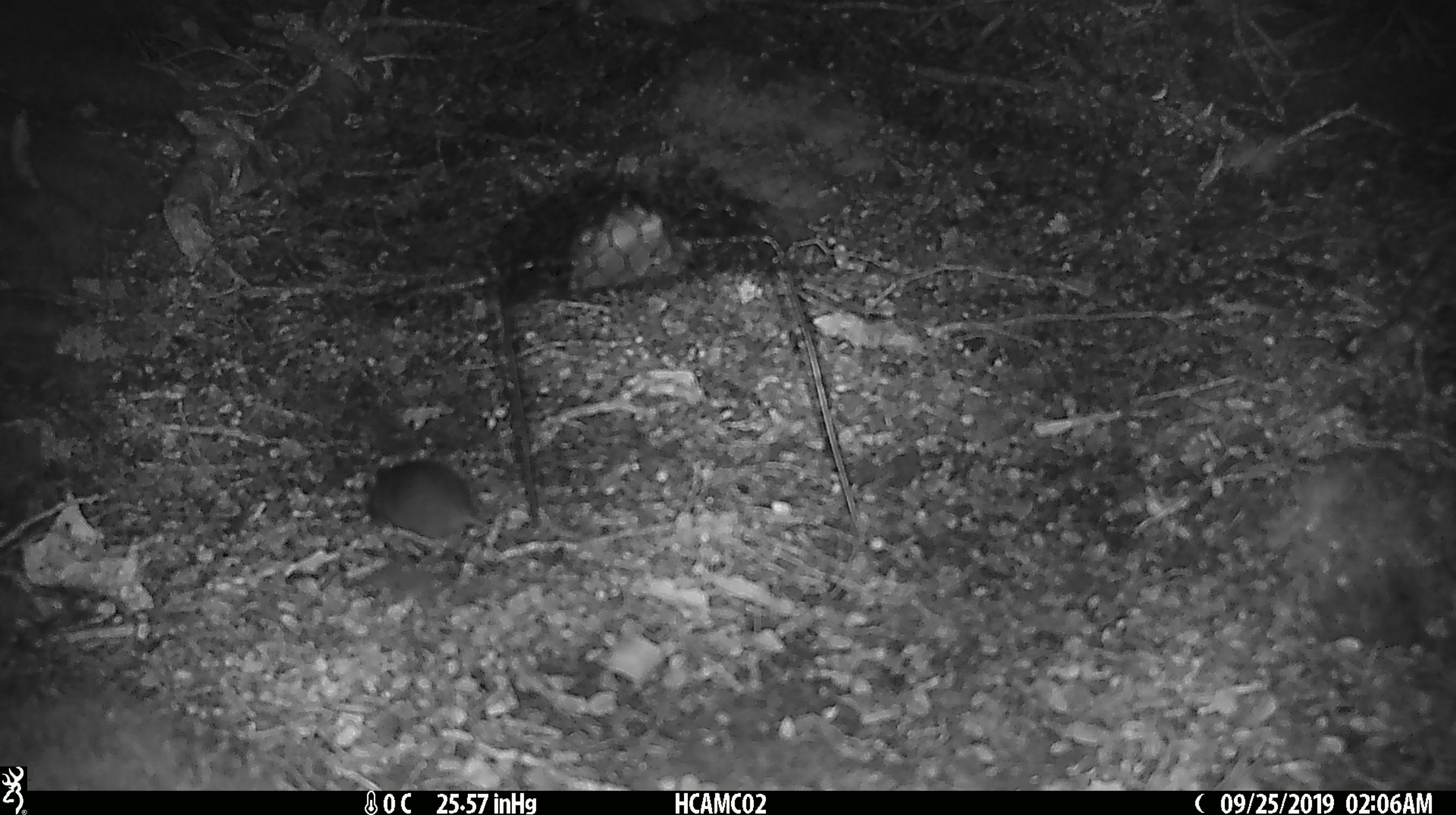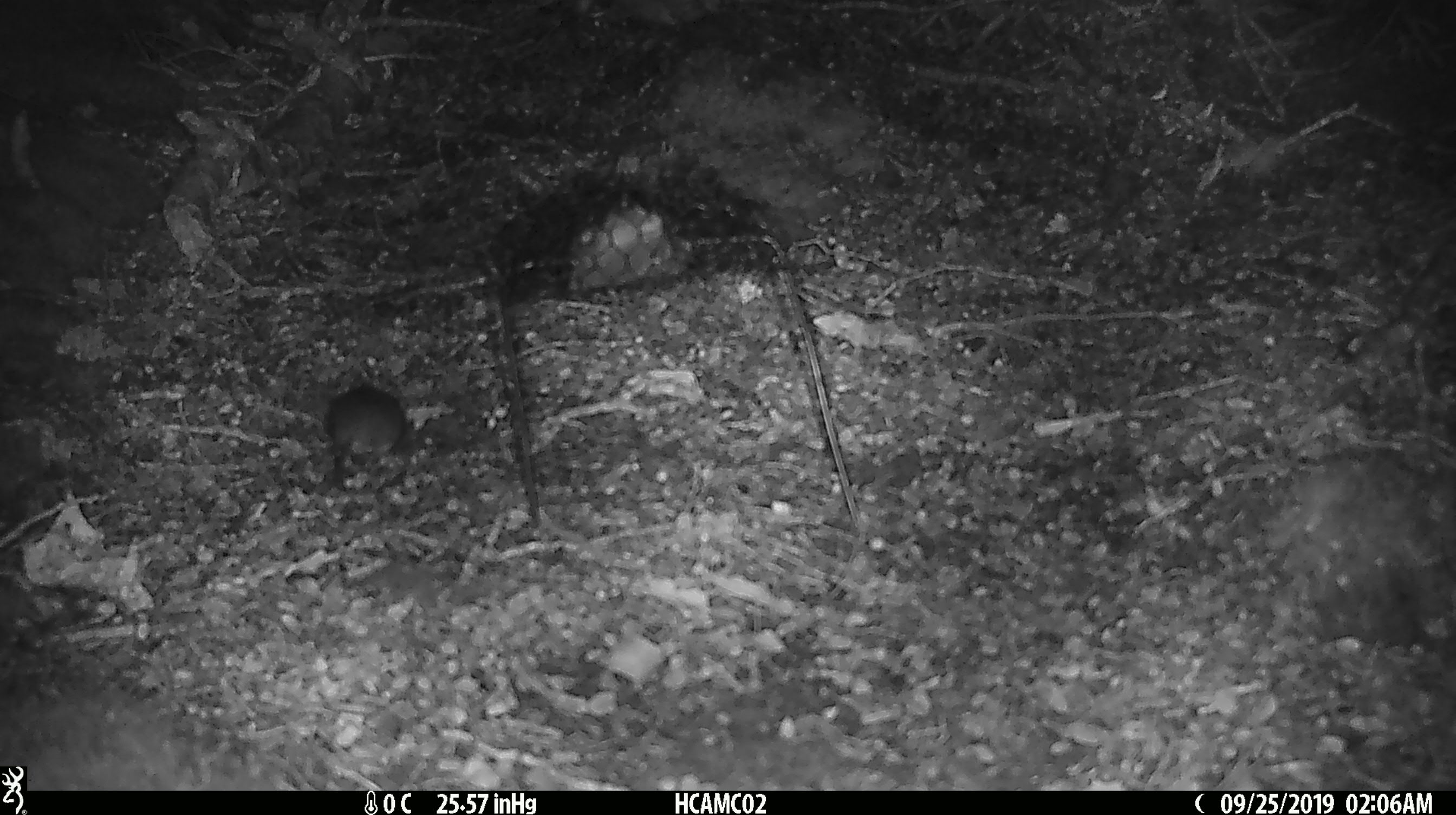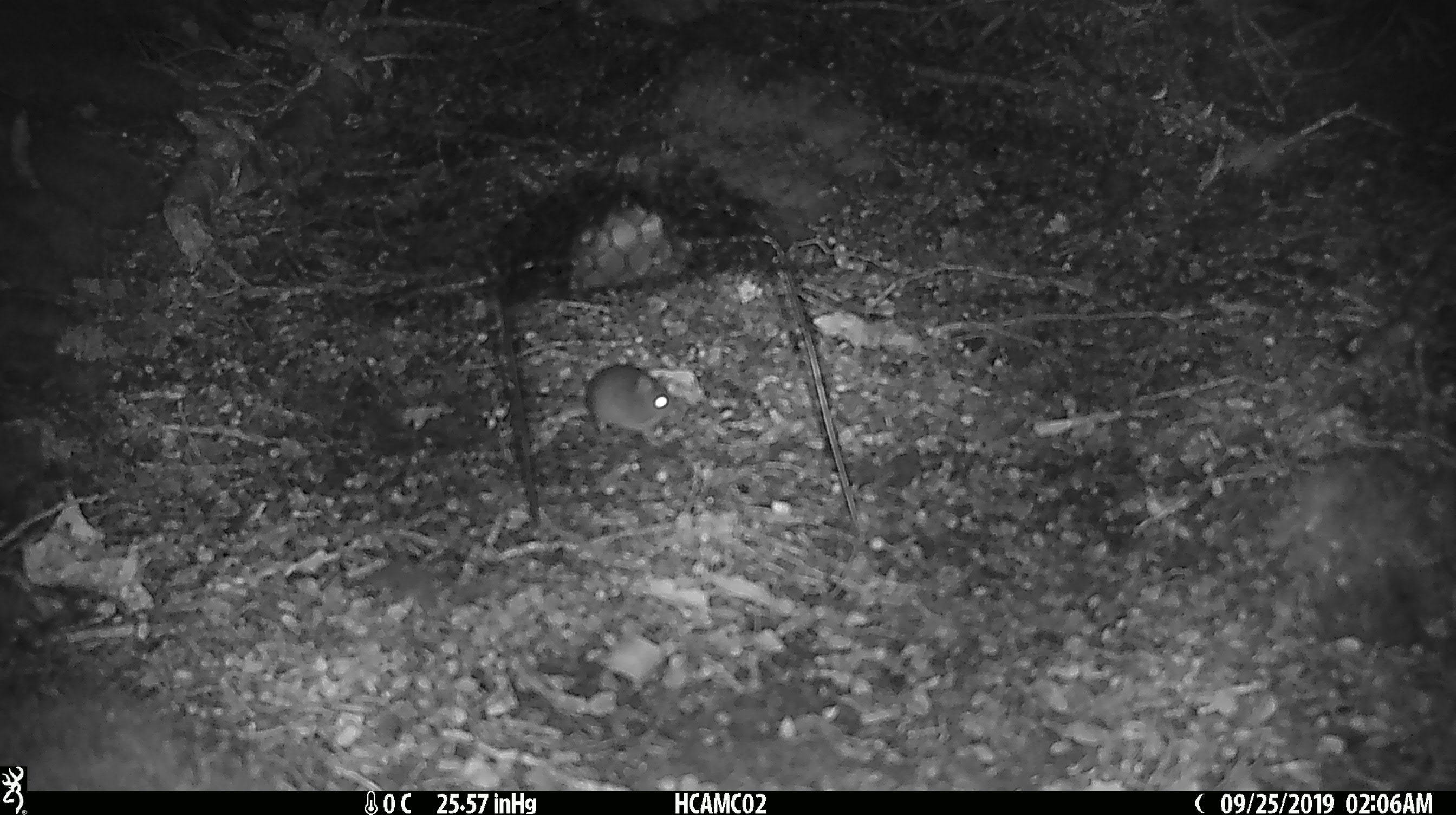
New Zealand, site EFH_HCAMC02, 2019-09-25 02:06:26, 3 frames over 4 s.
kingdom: Animalia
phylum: Chordata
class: Mammalia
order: Rodentia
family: Muridae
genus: Mus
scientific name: Mus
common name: mouse